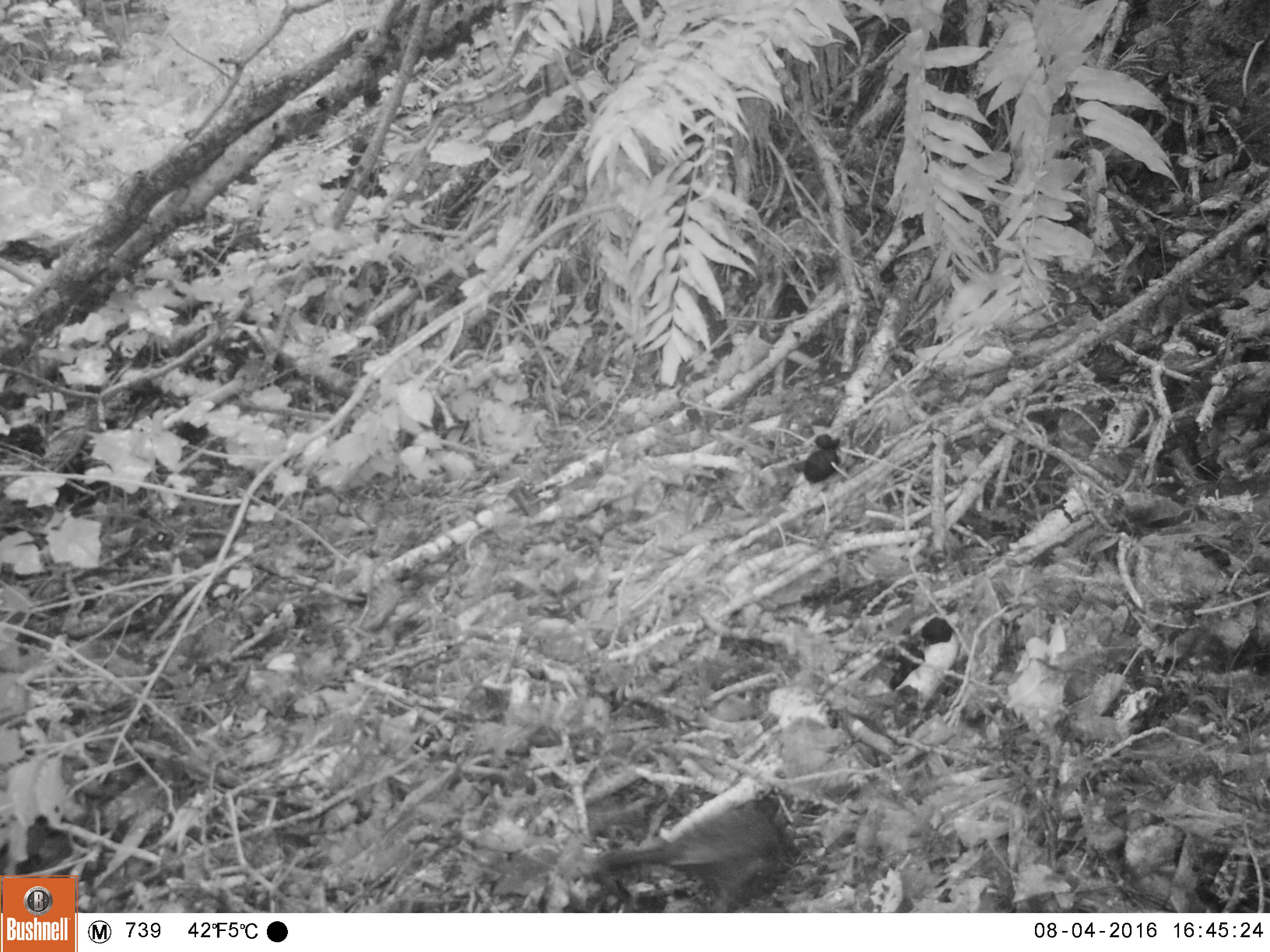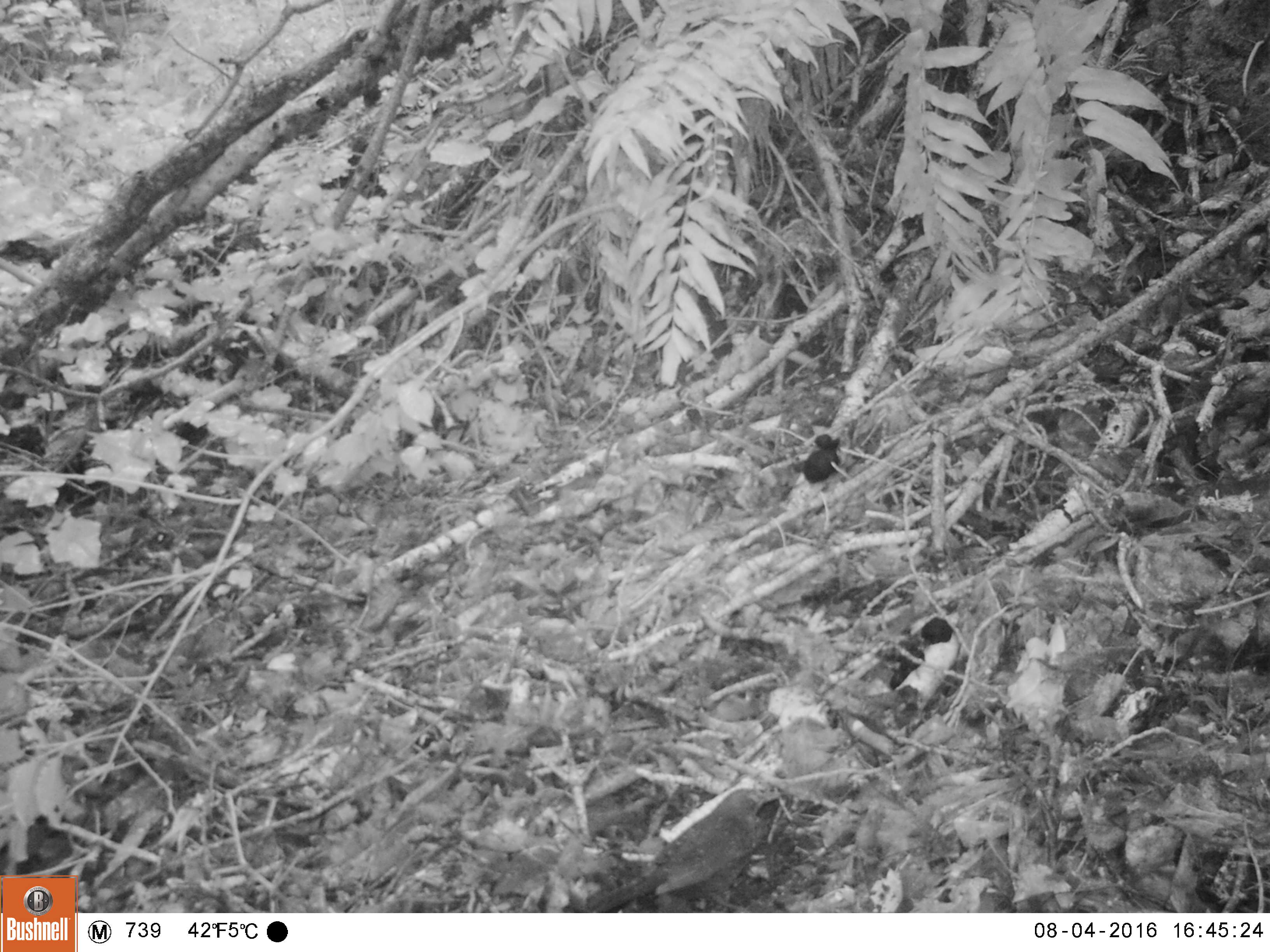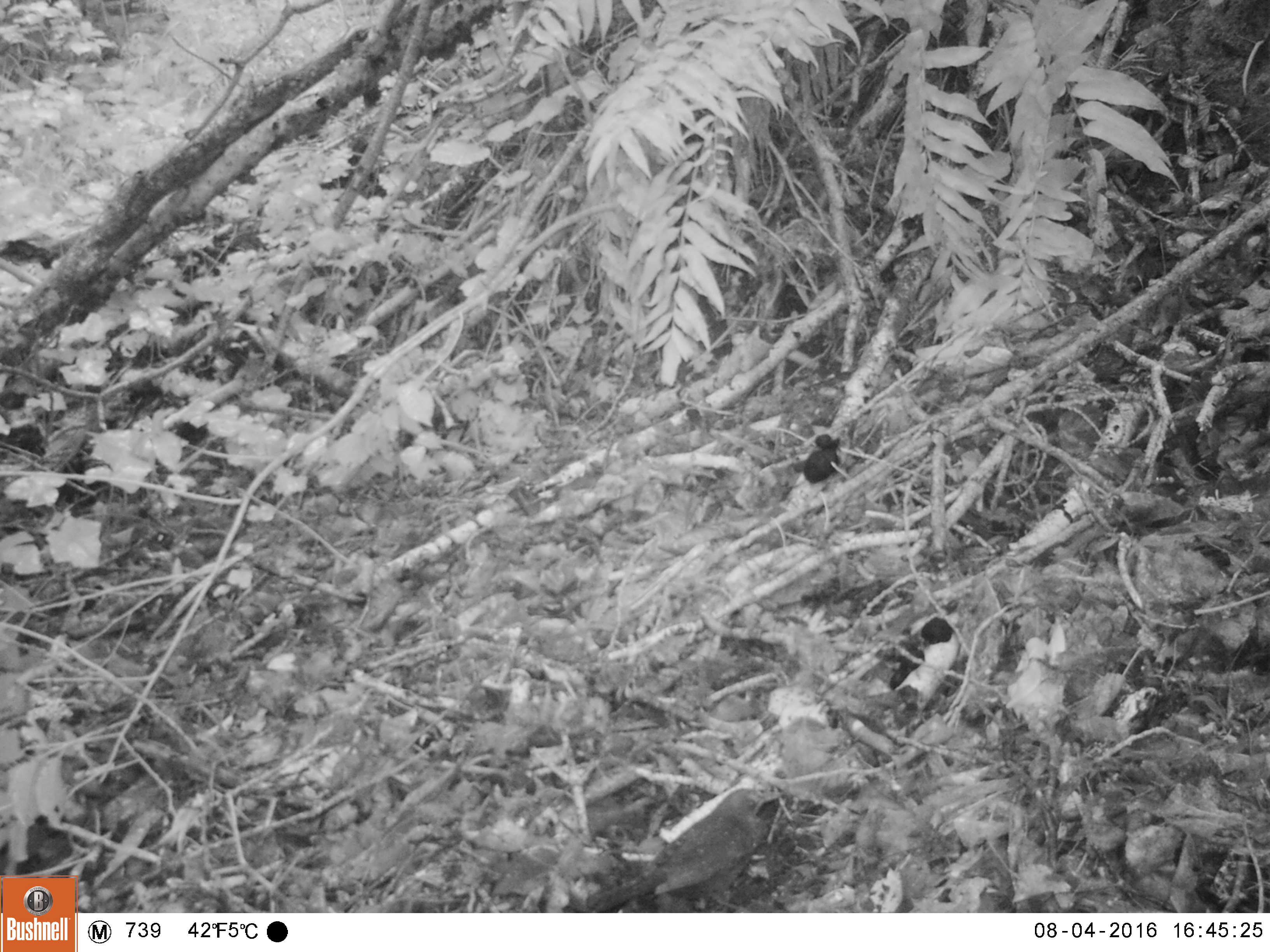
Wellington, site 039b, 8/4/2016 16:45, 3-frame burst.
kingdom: Animalia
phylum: Chordata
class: Aves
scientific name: Aves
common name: bird